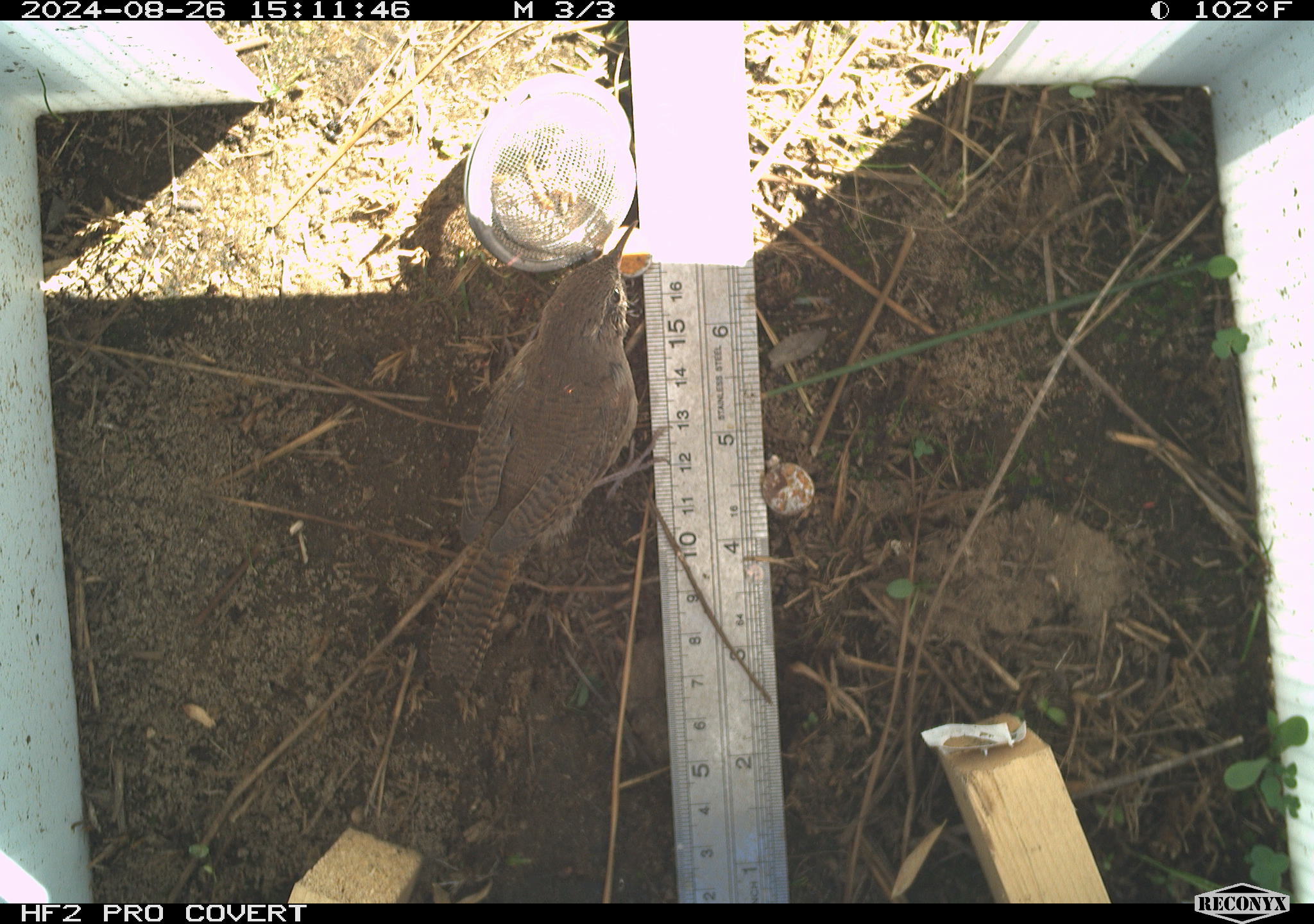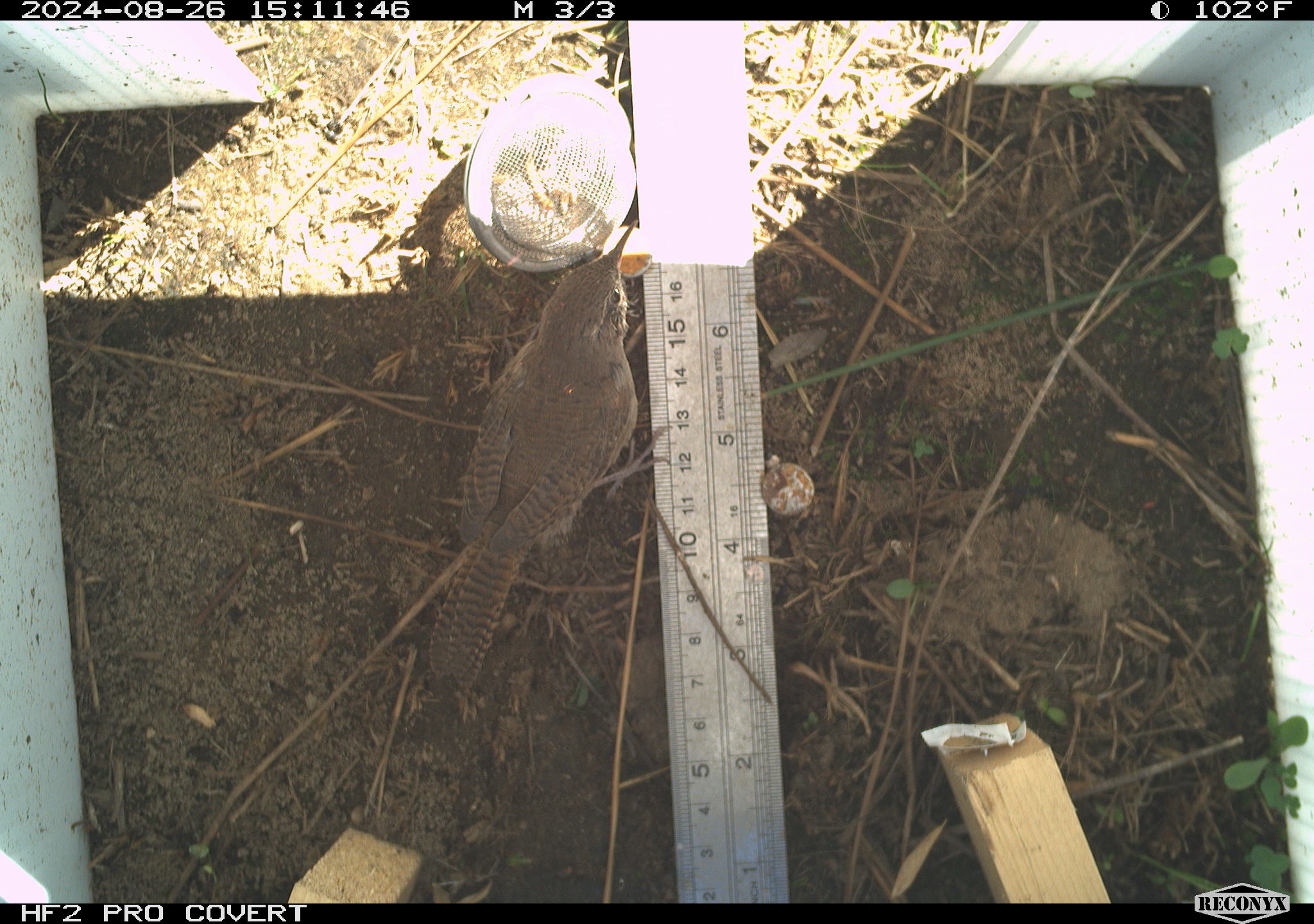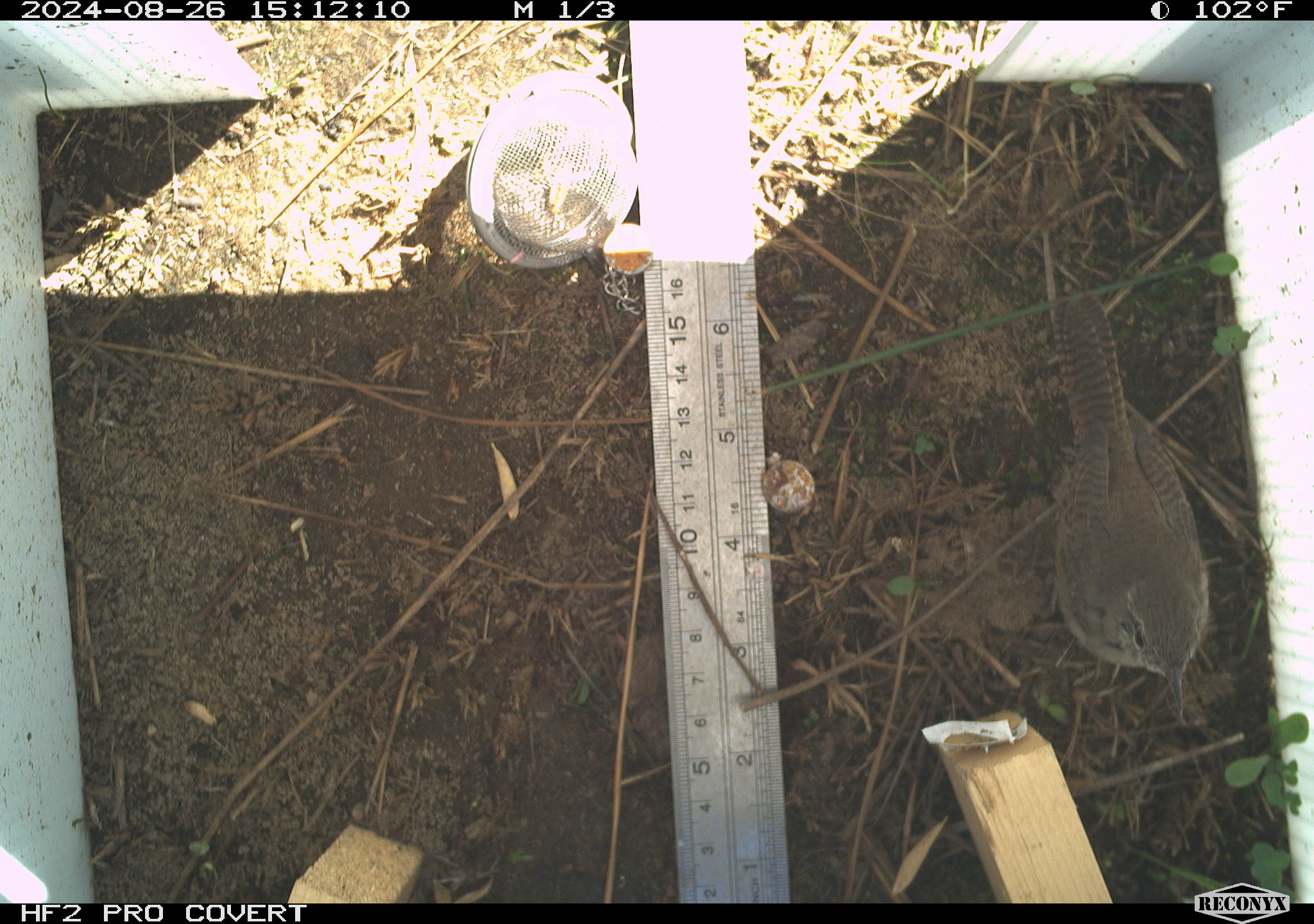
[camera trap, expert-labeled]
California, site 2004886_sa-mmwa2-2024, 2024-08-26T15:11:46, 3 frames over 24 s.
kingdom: Animalia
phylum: Chordata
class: Aves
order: Passeriformes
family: Troglodytidae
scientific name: Troglodytidae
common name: wren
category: troglodytidae family